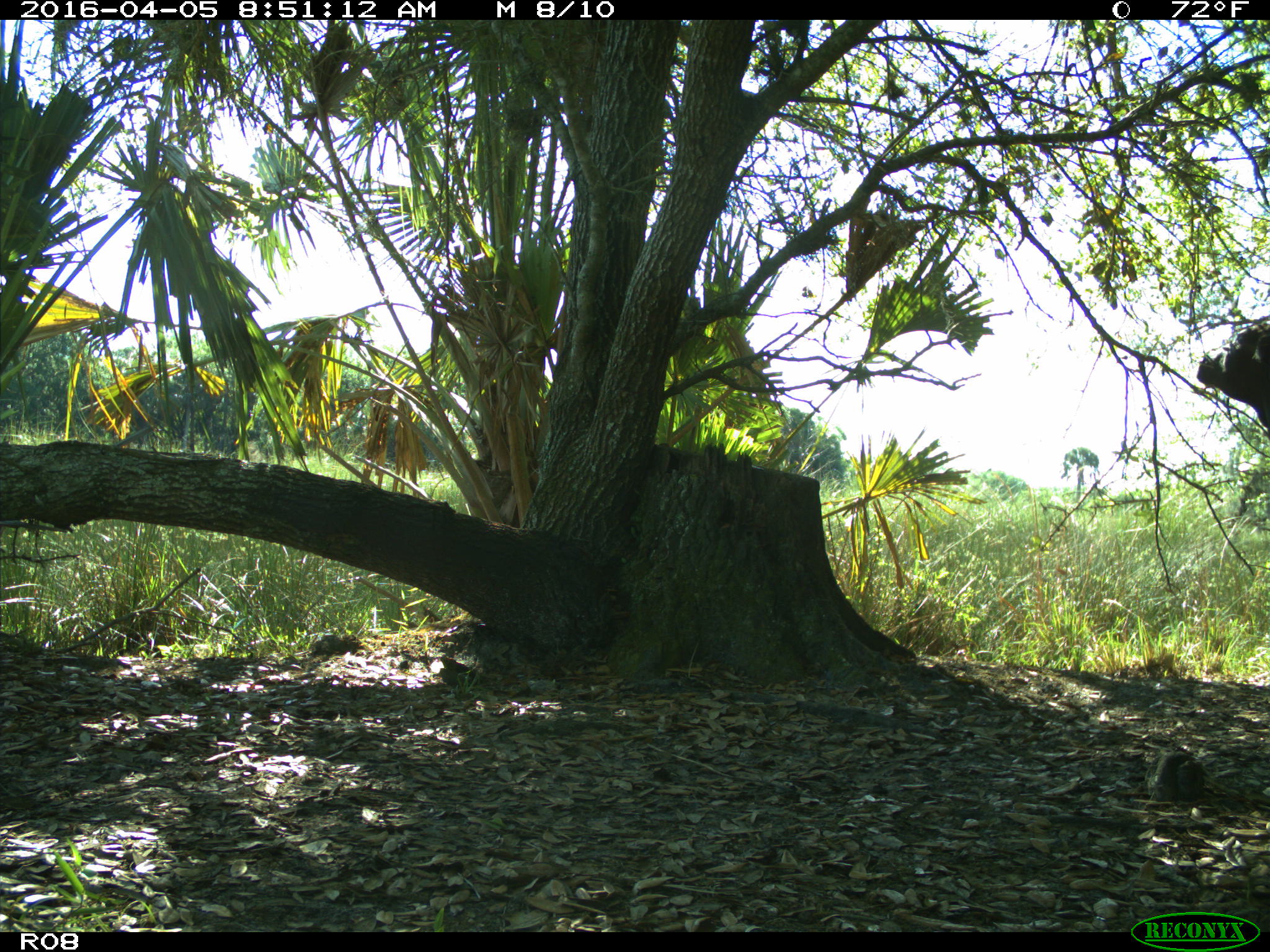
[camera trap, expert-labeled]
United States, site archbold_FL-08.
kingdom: Animalia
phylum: Chordata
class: Mammalia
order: Artiodactyla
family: Bovidae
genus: Bos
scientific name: Bos taurus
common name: domestic cow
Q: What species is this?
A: Bos taurus (domestic cow).